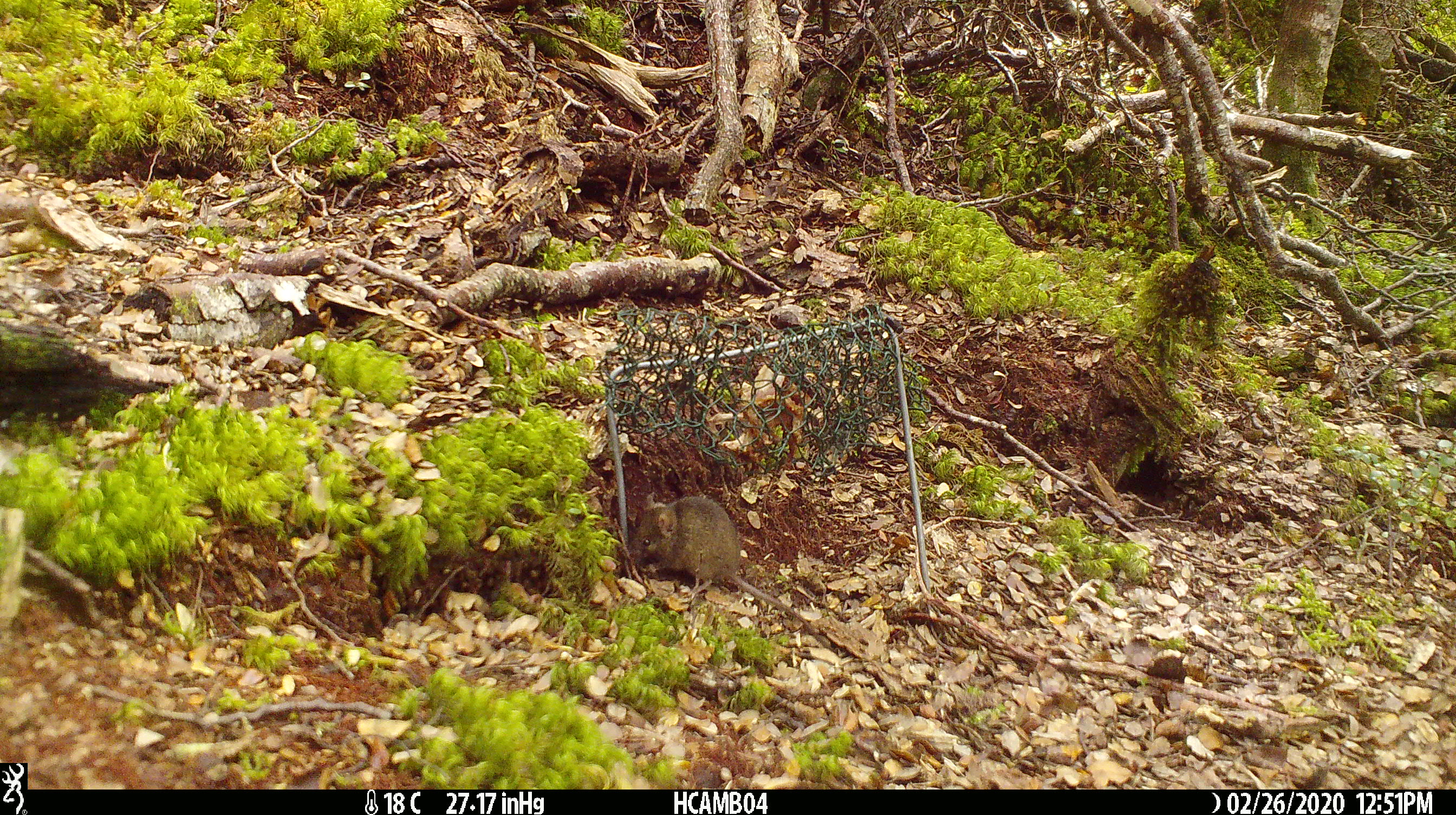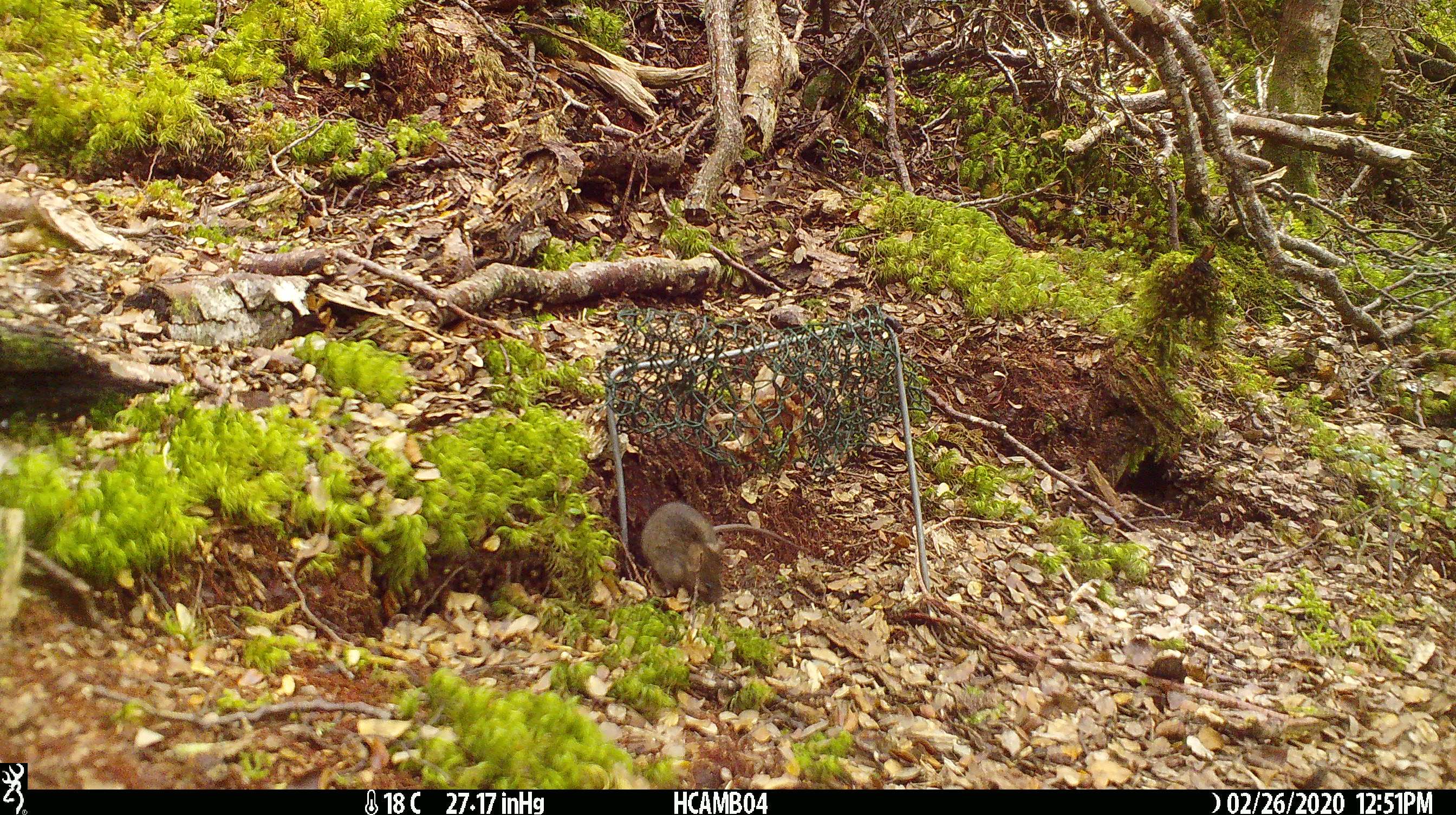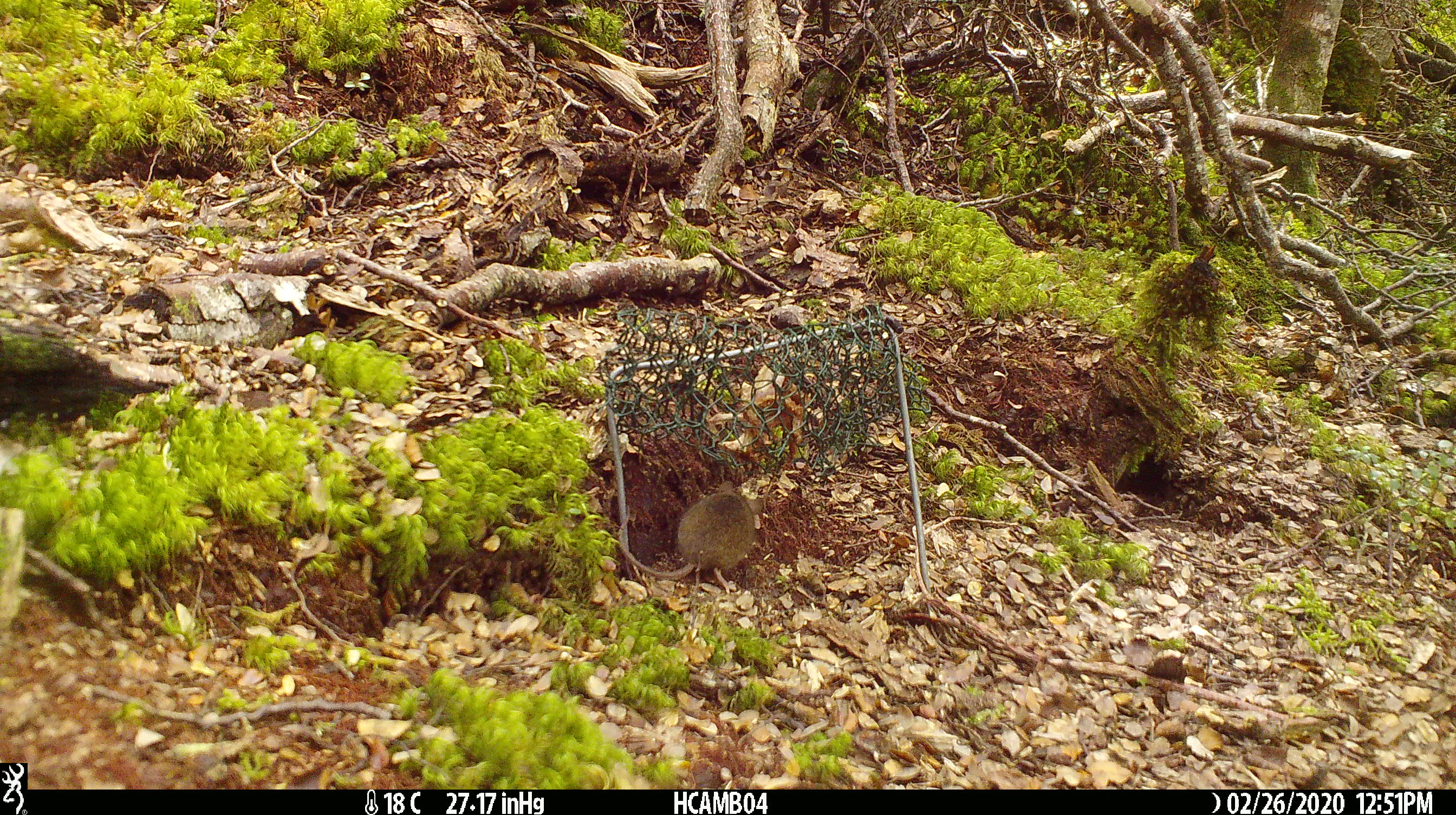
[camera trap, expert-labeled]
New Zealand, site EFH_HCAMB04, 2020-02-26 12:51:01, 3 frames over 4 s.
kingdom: Animalia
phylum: Chordata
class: Mammalia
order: Rodentia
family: Muridae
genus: Mus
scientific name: Mus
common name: mouse